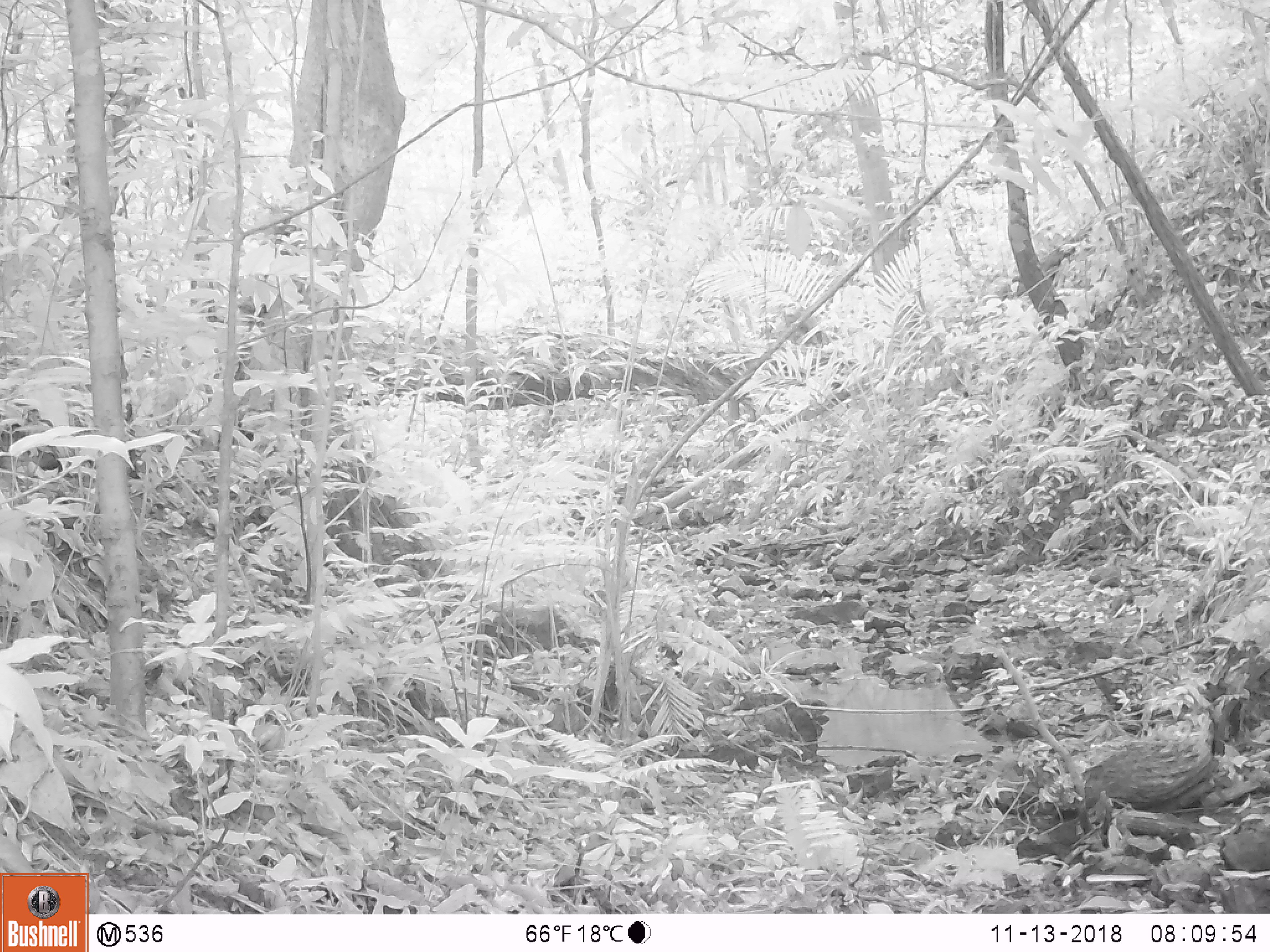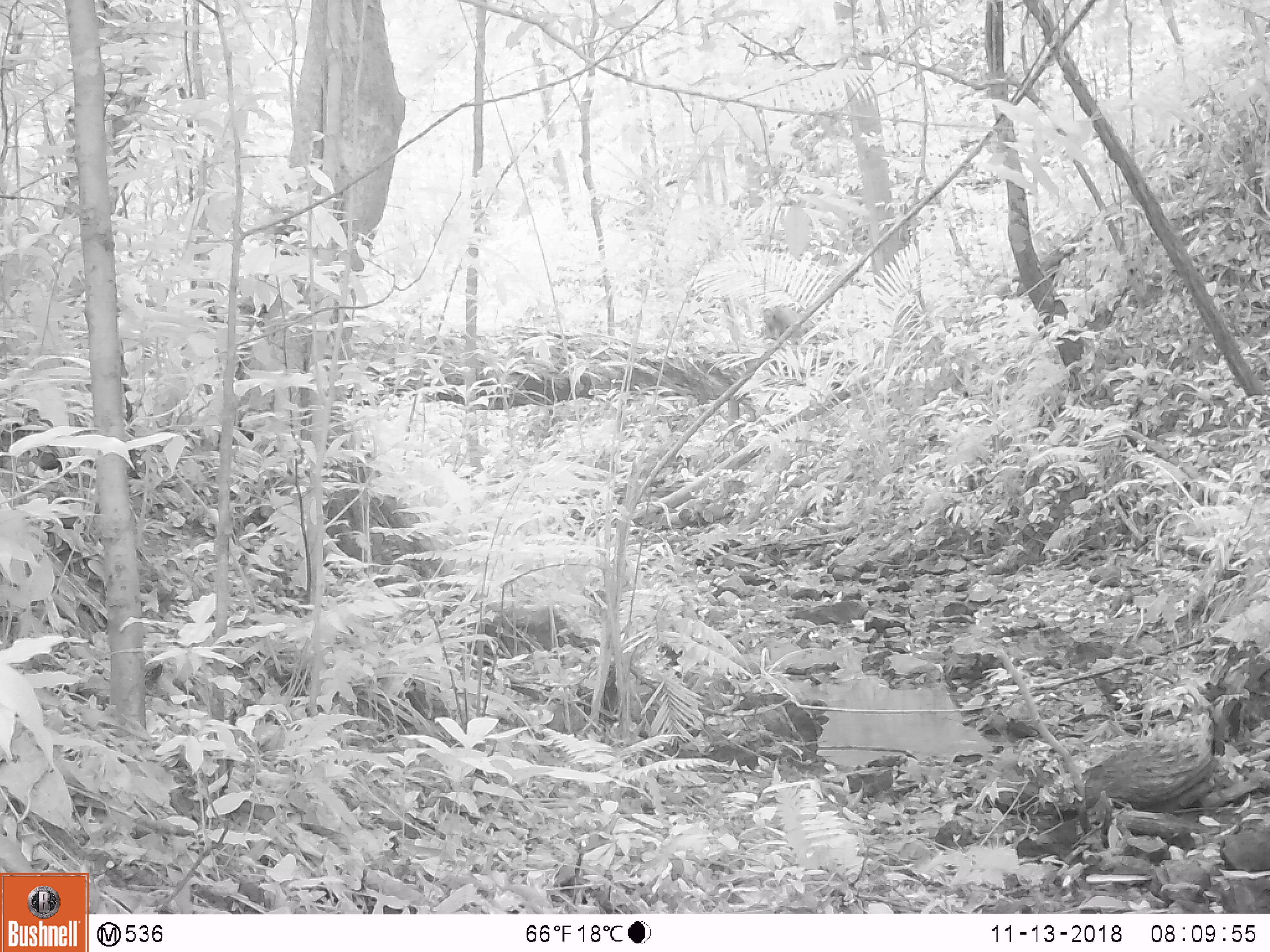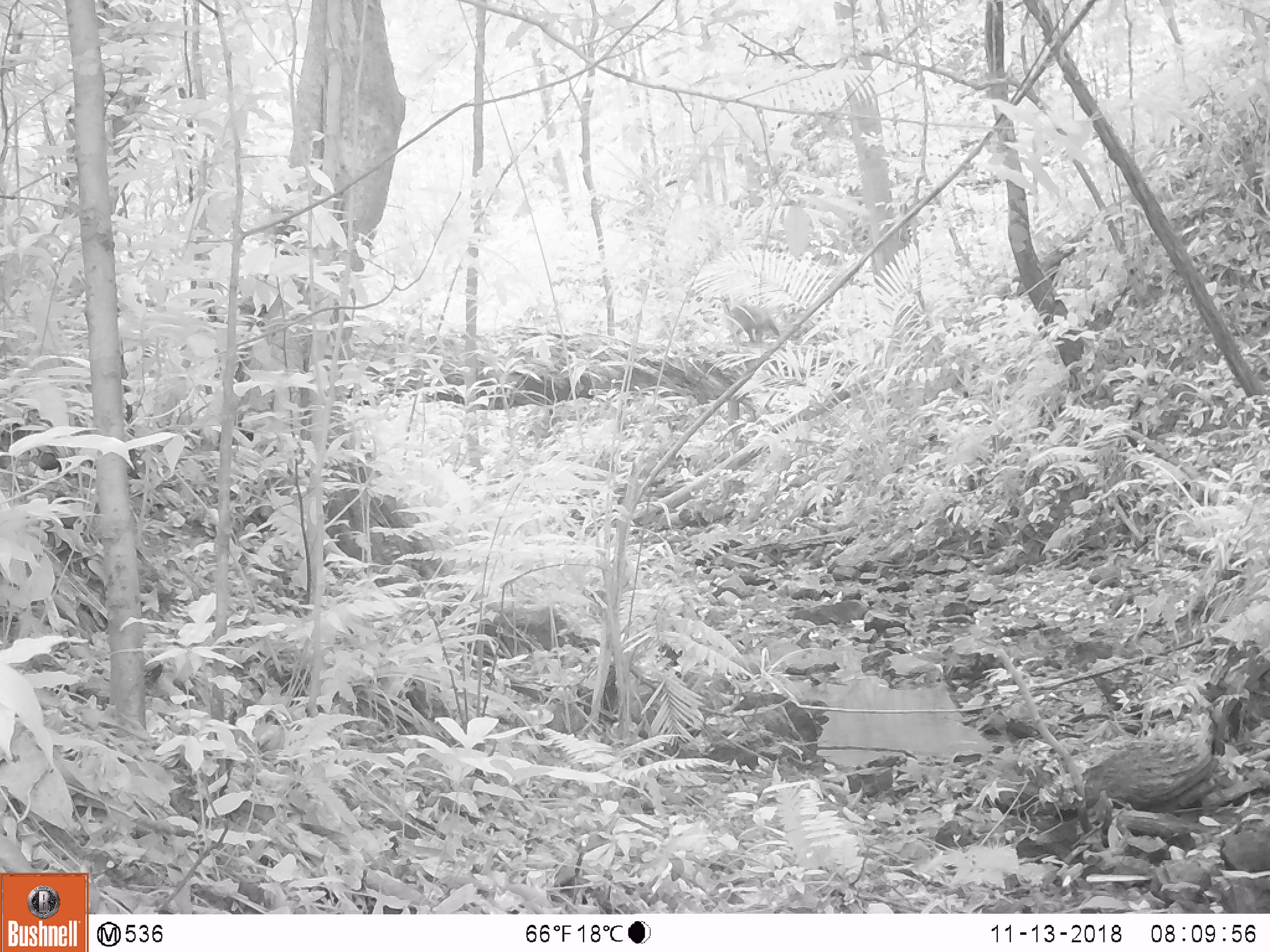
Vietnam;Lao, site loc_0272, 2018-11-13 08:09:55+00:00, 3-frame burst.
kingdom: Animalia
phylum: Chordata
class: Mammalia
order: Primates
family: Cercopithecidae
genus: Macaca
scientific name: Macaca arctoides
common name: stump-tailed macaque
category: stump tailed macaque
Stump tailed macaque (stump-tailed macaque) (Macaca arctoides). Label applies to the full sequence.